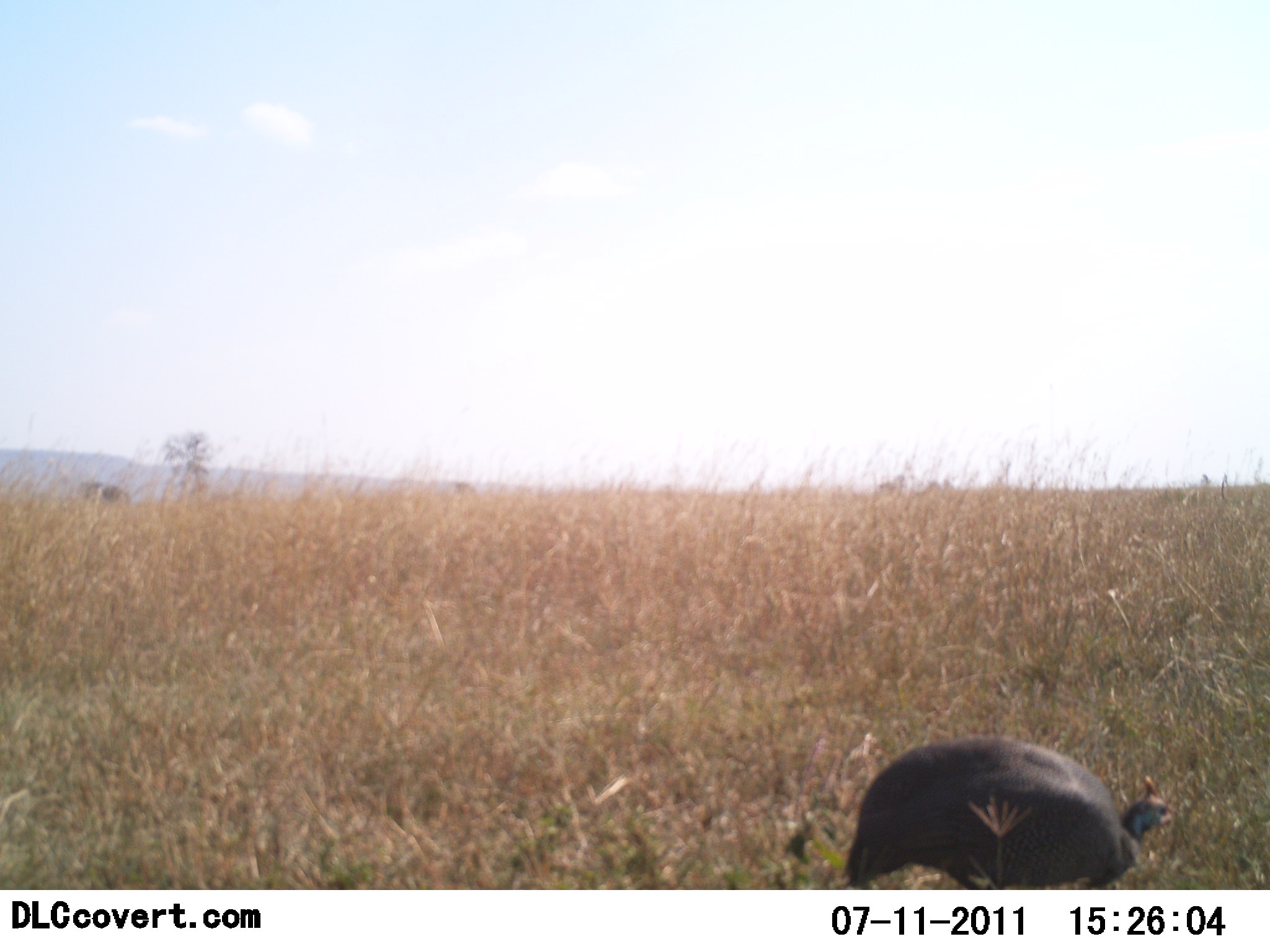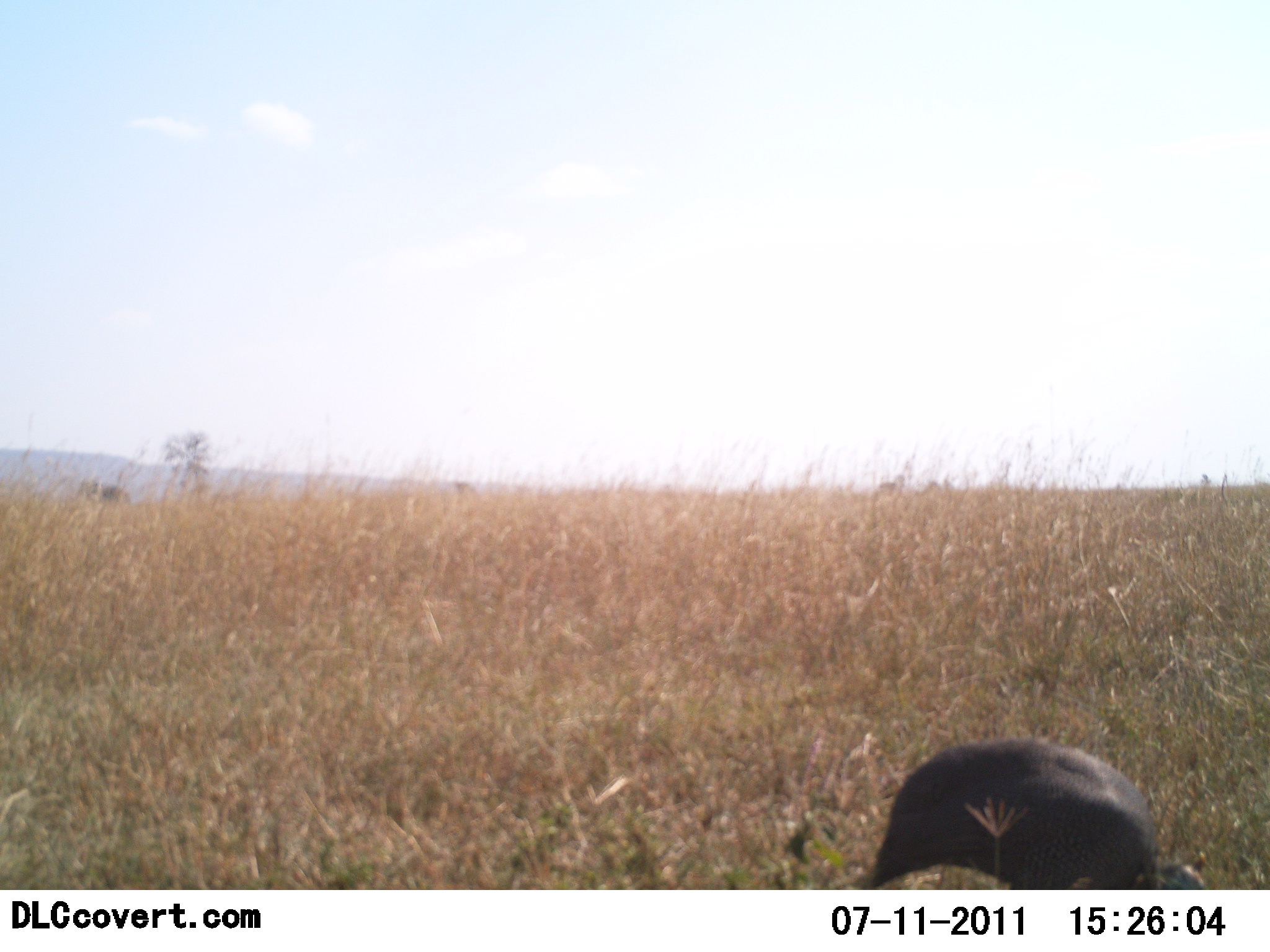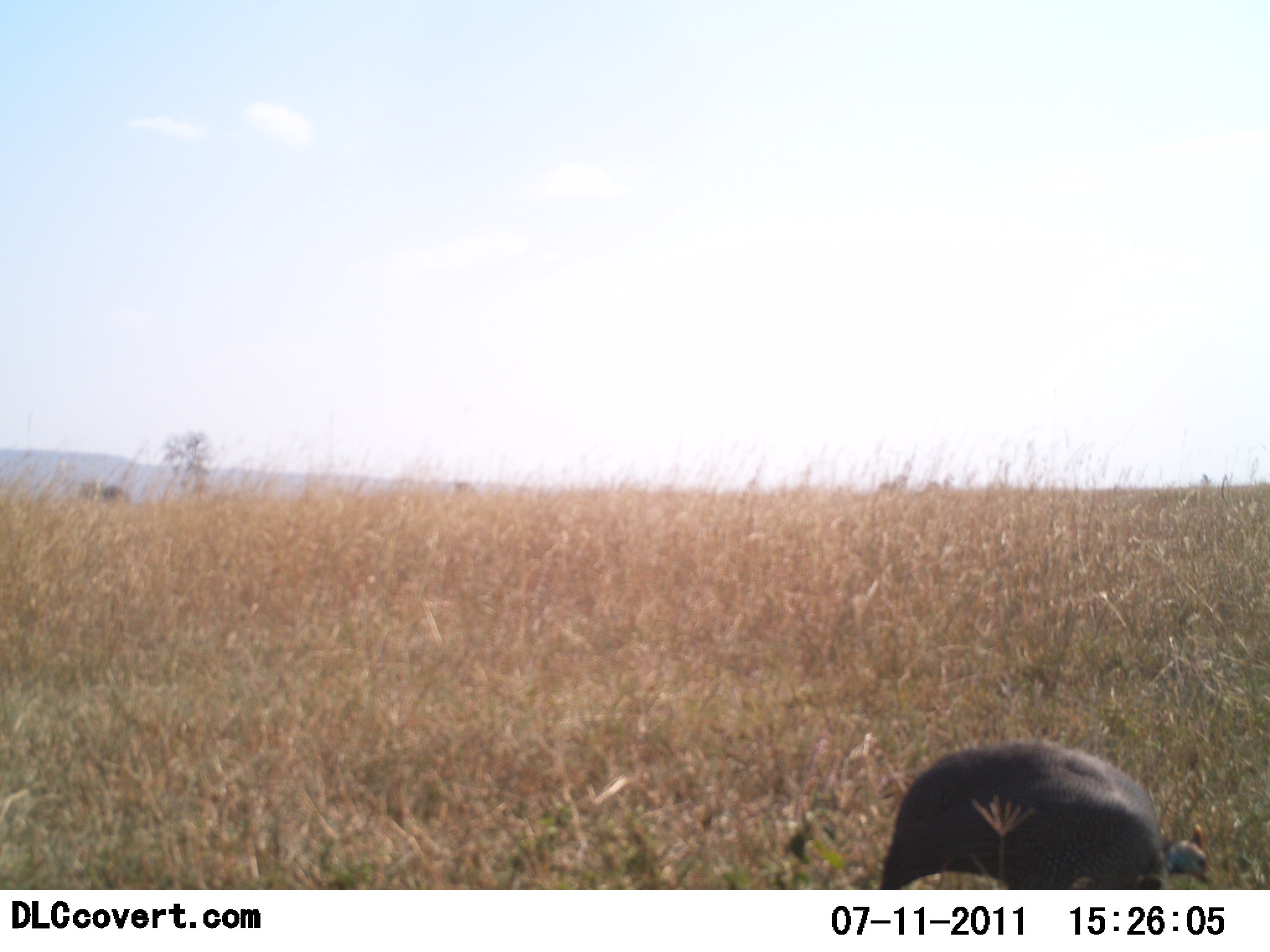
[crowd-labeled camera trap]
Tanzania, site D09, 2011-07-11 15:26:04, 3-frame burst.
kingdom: Animalia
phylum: Chordata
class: Aves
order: Galliformes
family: Numididae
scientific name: Numididae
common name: guinea fowl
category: guineafowl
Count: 1.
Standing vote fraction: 36%.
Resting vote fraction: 0%.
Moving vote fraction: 27%.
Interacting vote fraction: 0%.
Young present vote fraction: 0%.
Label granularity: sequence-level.